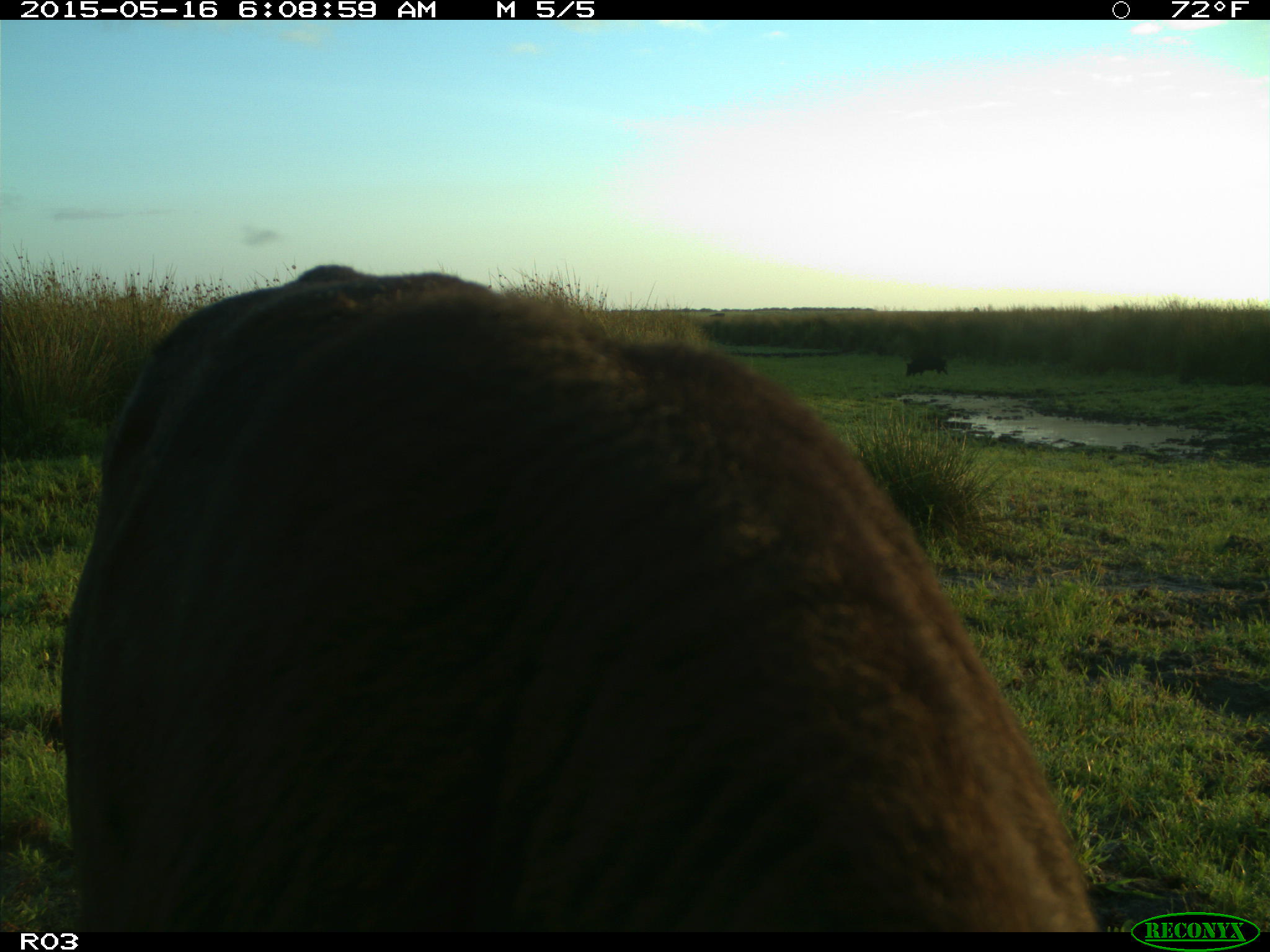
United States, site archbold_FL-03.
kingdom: Animalia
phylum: Chordata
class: Mammalia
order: Artiodactyla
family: Suidae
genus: Sus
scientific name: Sus scrofa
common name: wild boar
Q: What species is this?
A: Sus scrofa (wild boar).